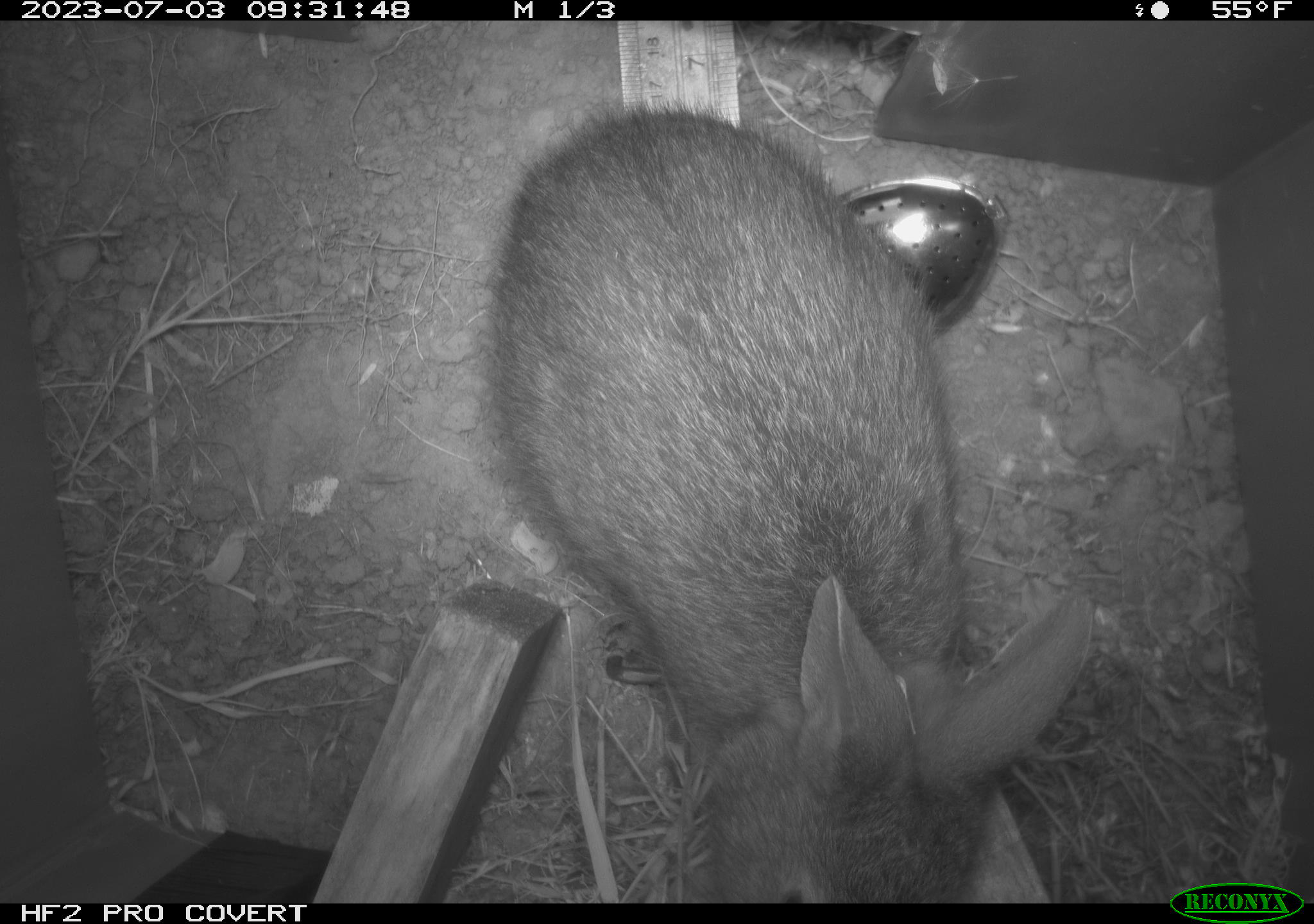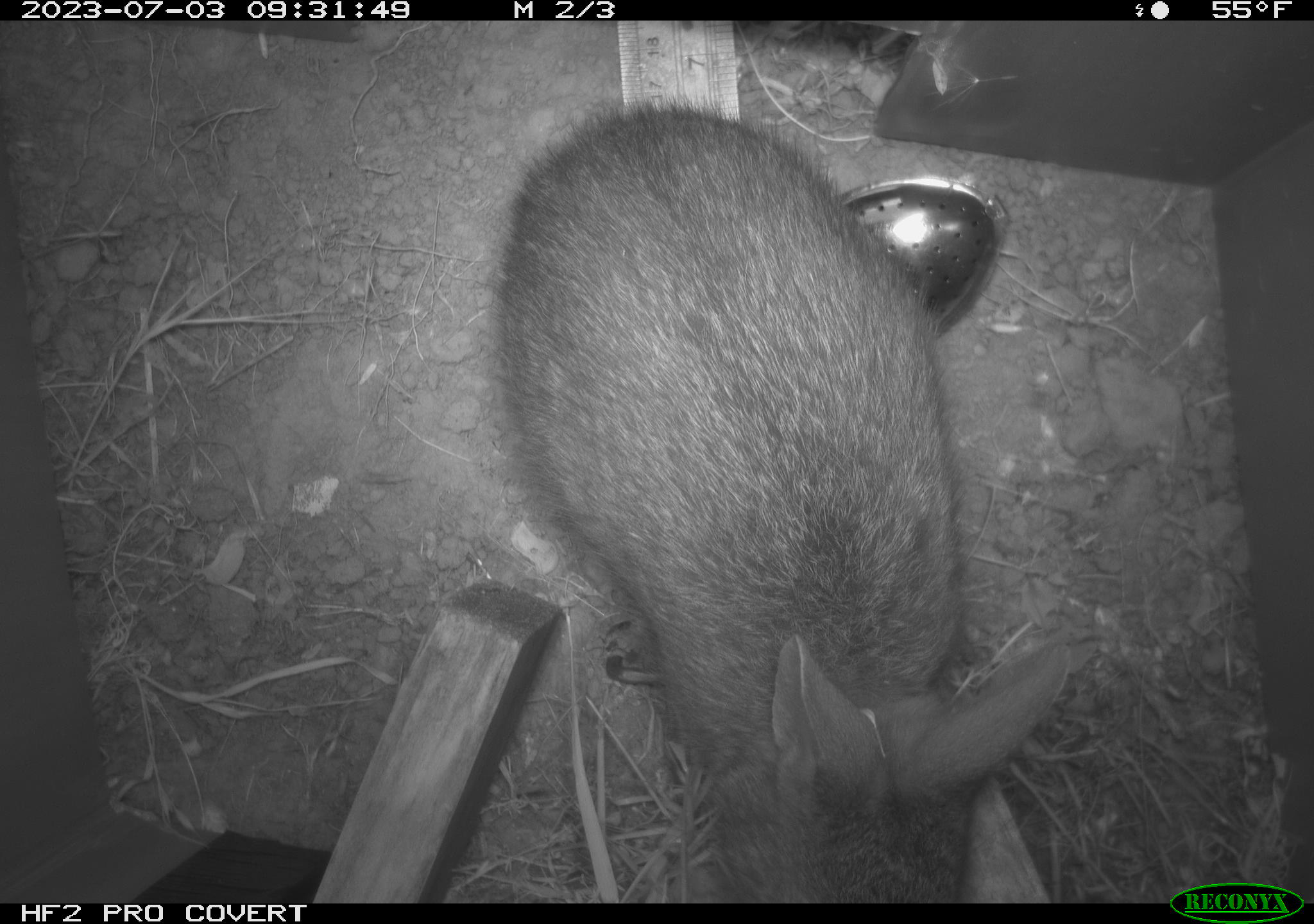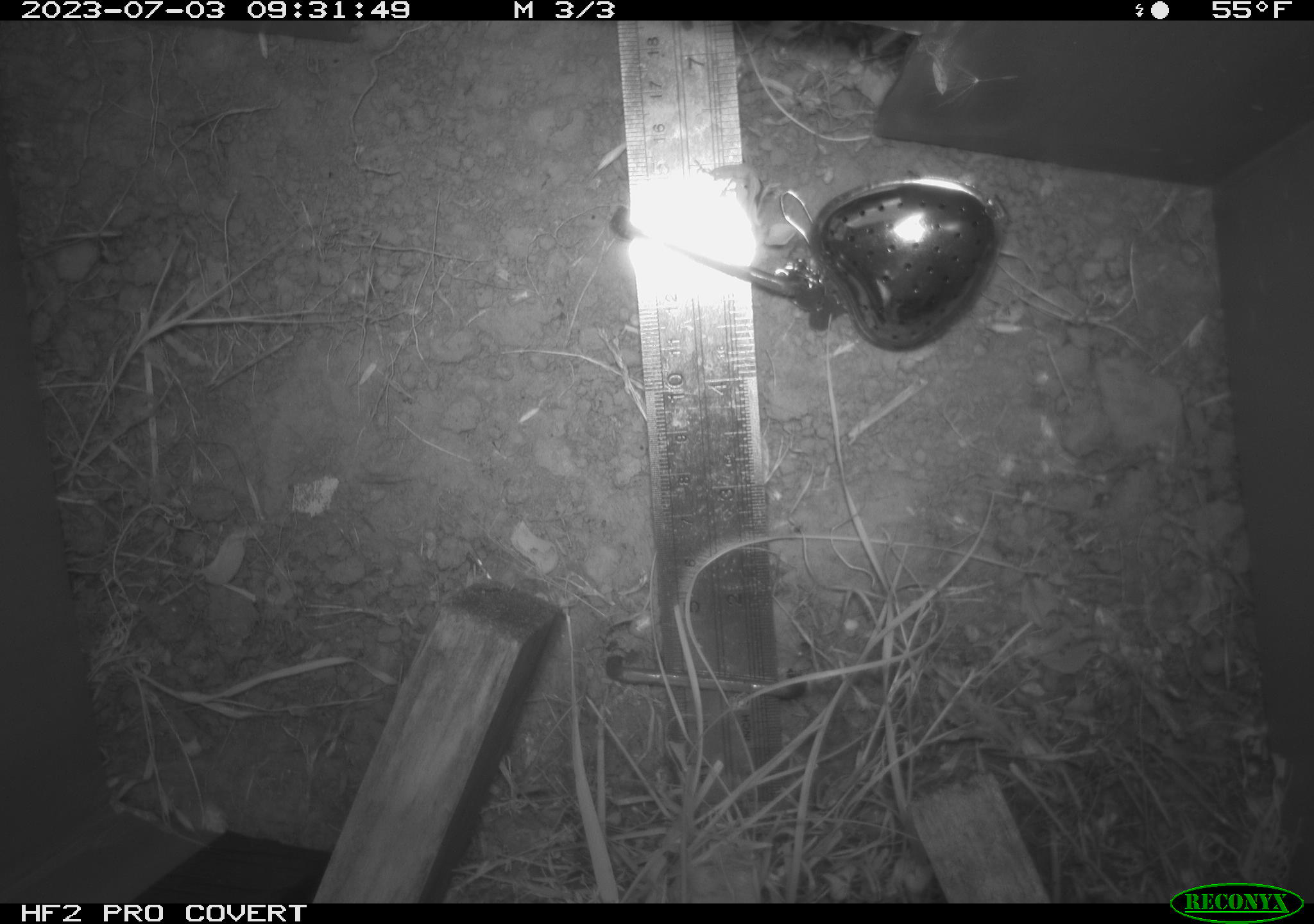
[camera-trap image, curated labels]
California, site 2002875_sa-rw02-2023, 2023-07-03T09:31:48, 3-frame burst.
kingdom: Animalia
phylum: Chordata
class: Mammalia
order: Lagomorpha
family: Leporidae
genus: Sylvilagus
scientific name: Sylvilagus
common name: cottontail rabbits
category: sylvilagus species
Sylvilagus species (cottontail rabbits) (Sylvilagus).